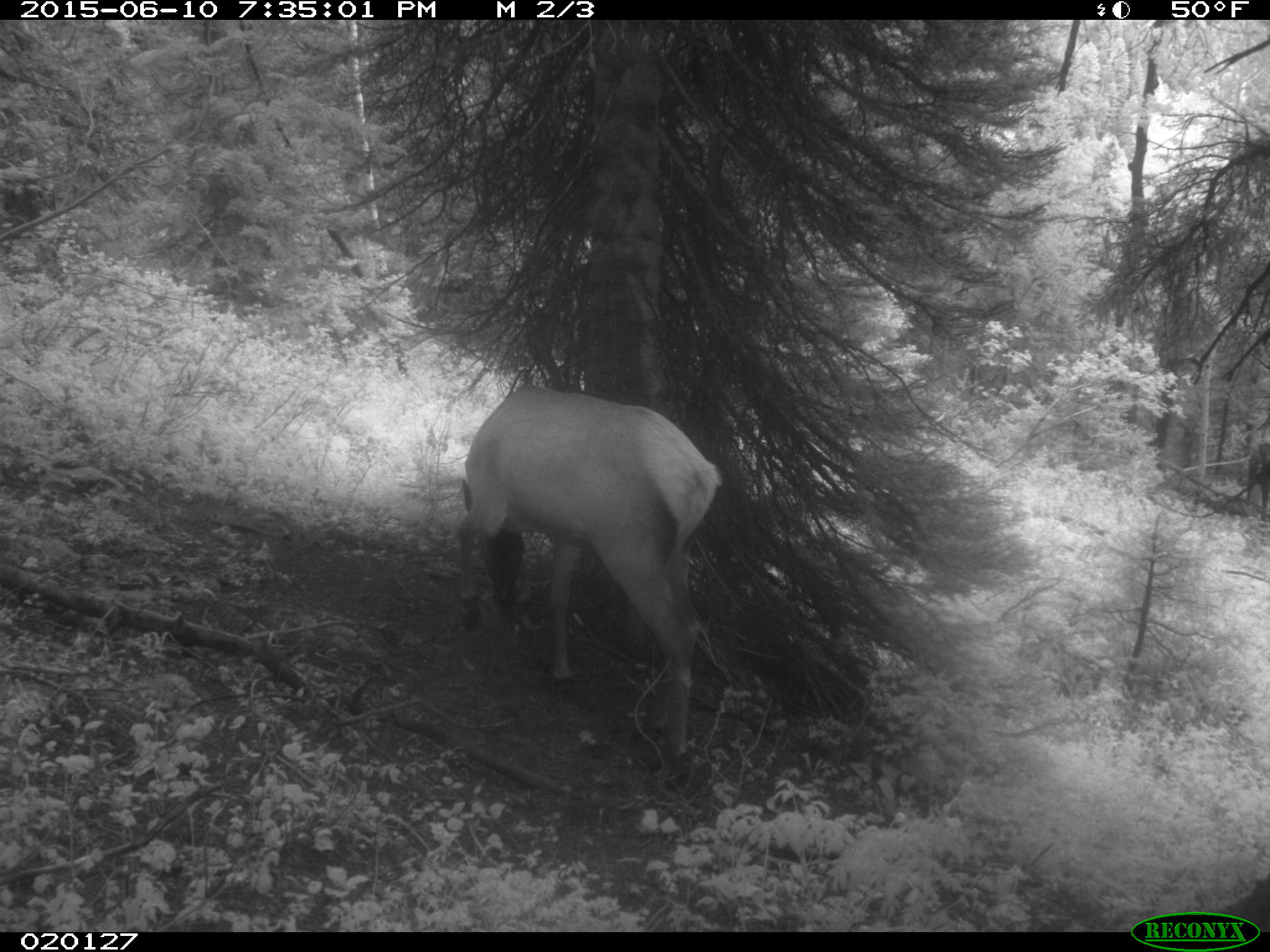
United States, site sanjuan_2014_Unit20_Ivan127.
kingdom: Animalia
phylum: Chordata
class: Mammalia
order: Artiodactyla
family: Cervidae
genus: Cervus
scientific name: Cervus elaphus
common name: red deer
Cervus elaphus (red deer).